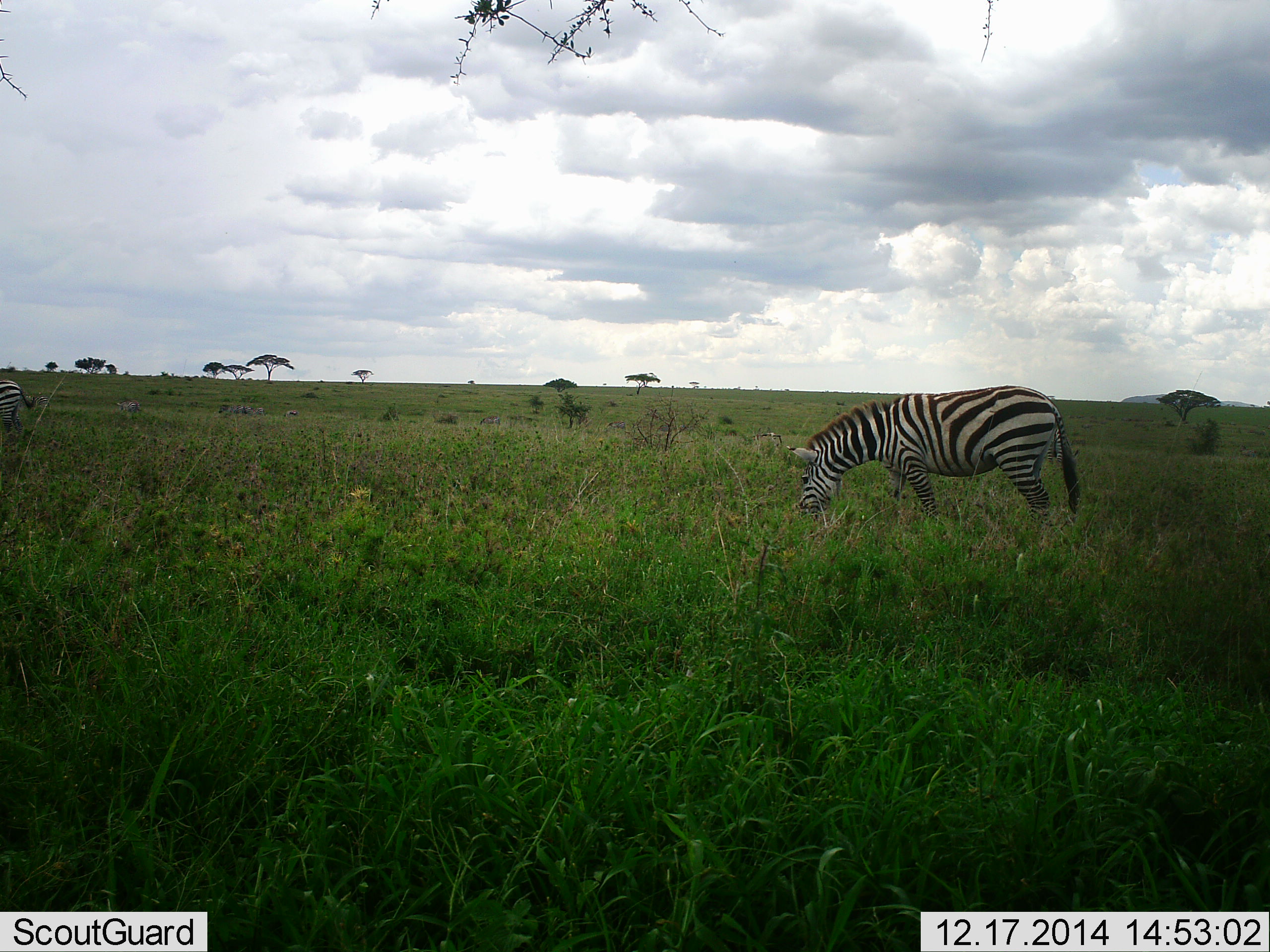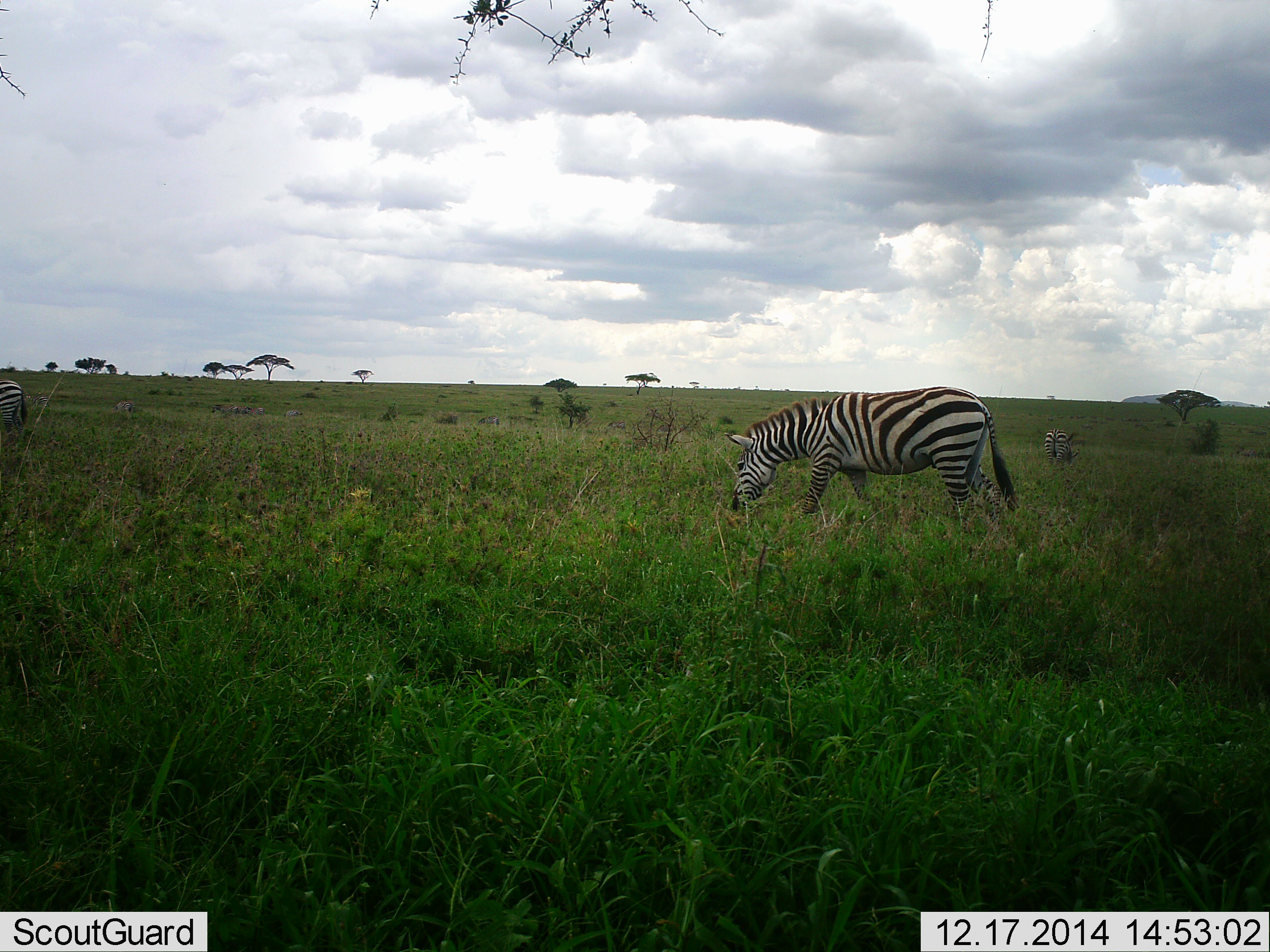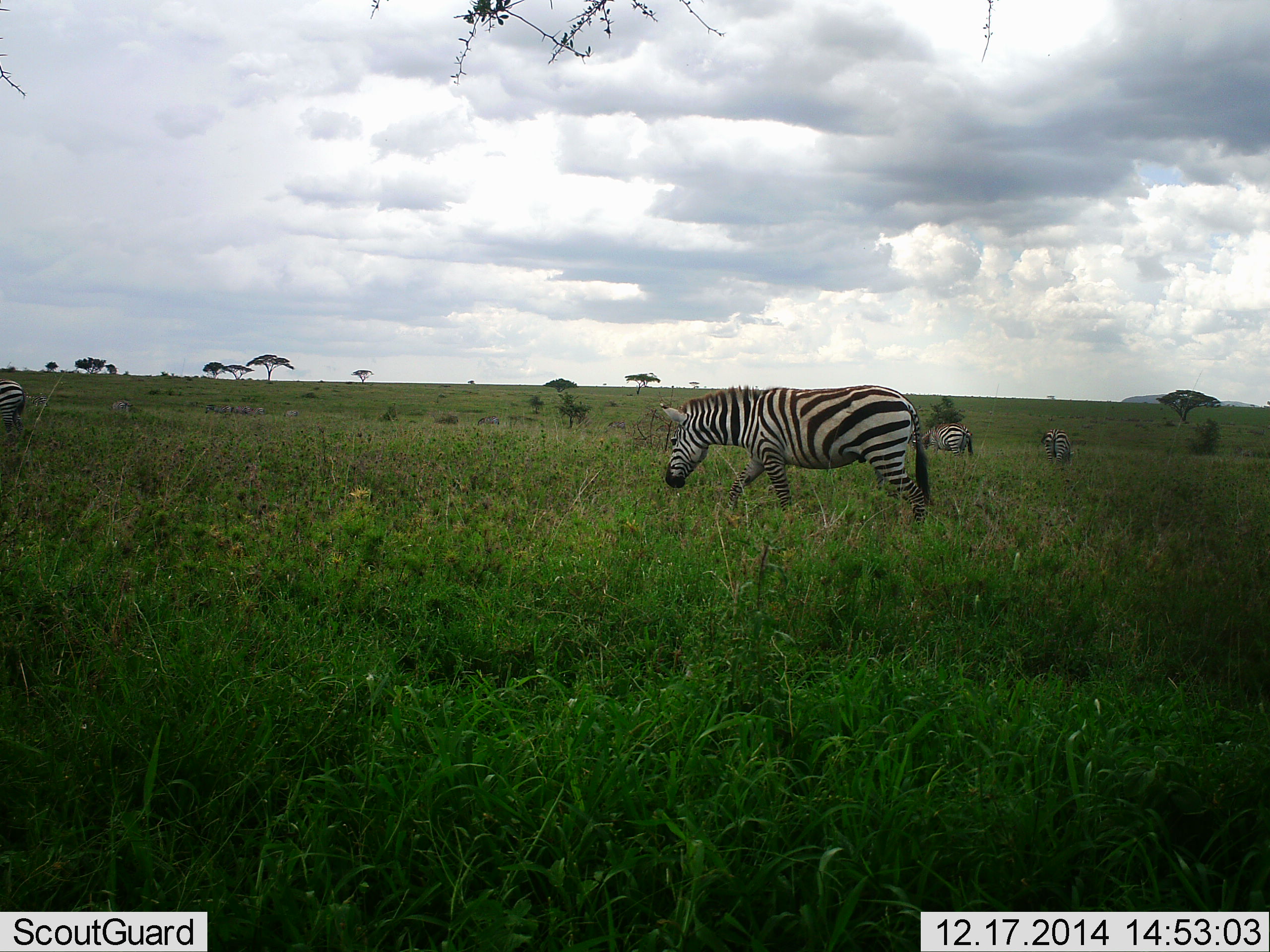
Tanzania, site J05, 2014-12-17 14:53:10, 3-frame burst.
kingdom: Animalia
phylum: Chordata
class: Mammalia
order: Perissodactyla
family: Equidae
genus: Equus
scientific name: Equus quagga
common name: plains zebra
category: zebra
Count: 4.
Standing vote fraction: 50%.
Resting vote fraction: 0%.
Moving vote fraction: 60%.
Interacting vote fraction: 0%.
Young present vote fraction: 0%.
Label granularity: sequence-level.